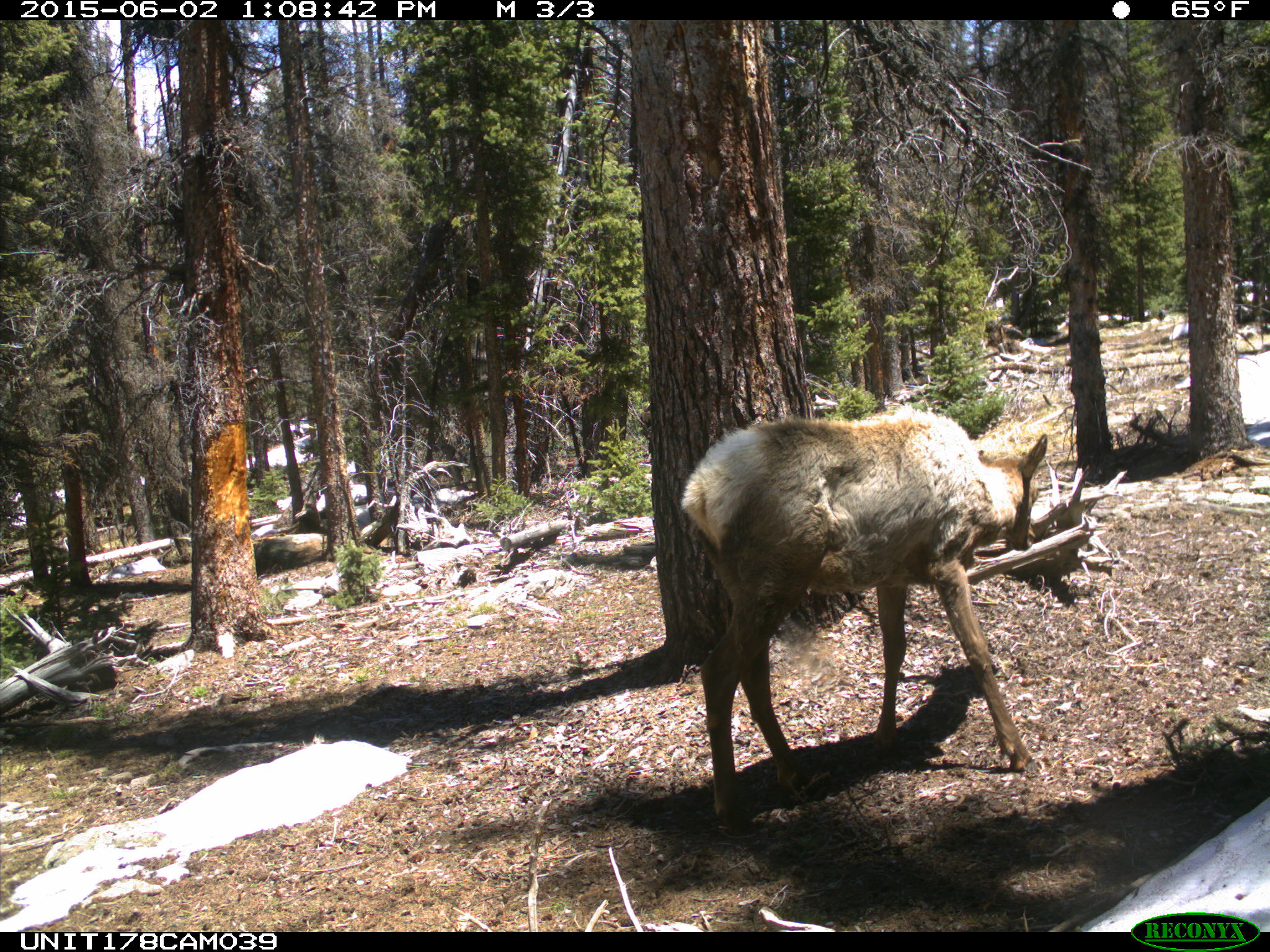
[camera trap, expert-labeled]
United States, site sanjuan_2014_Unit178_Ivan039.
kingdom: Animalia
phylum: Chordata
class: Mammalia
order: Artiodactyla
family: Cervidae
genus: Cervus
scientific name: Cervus elaphus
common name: red deer